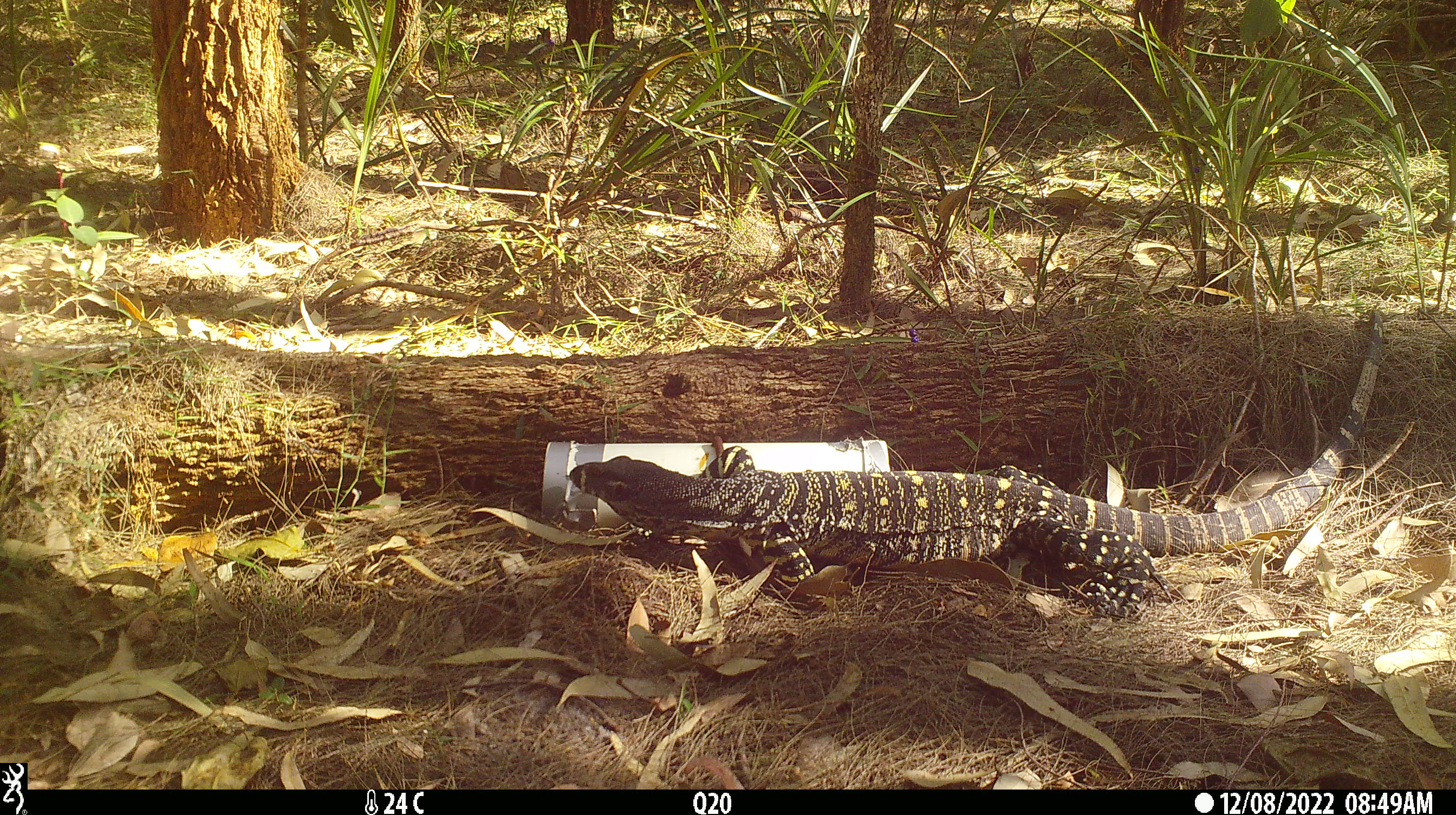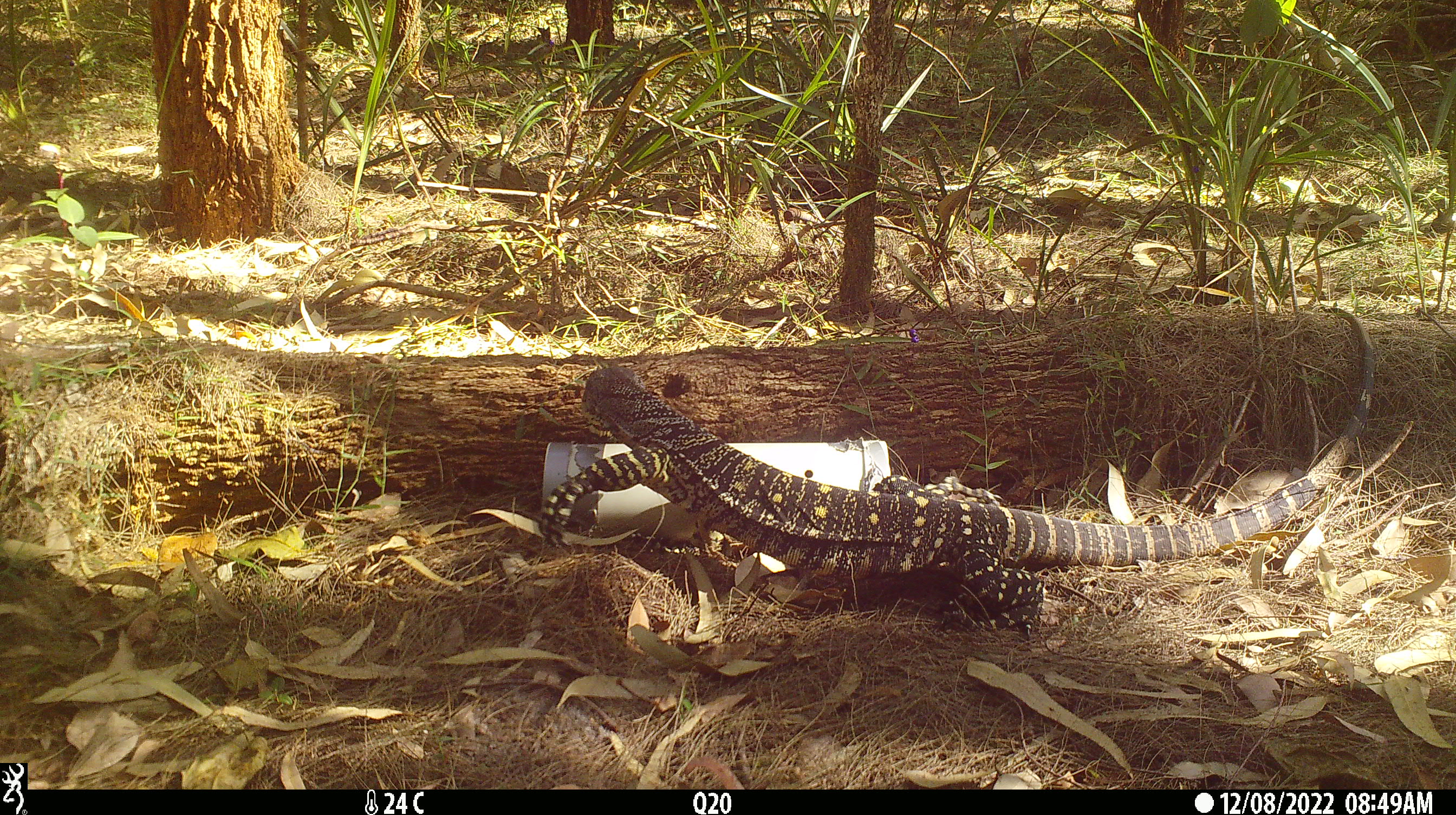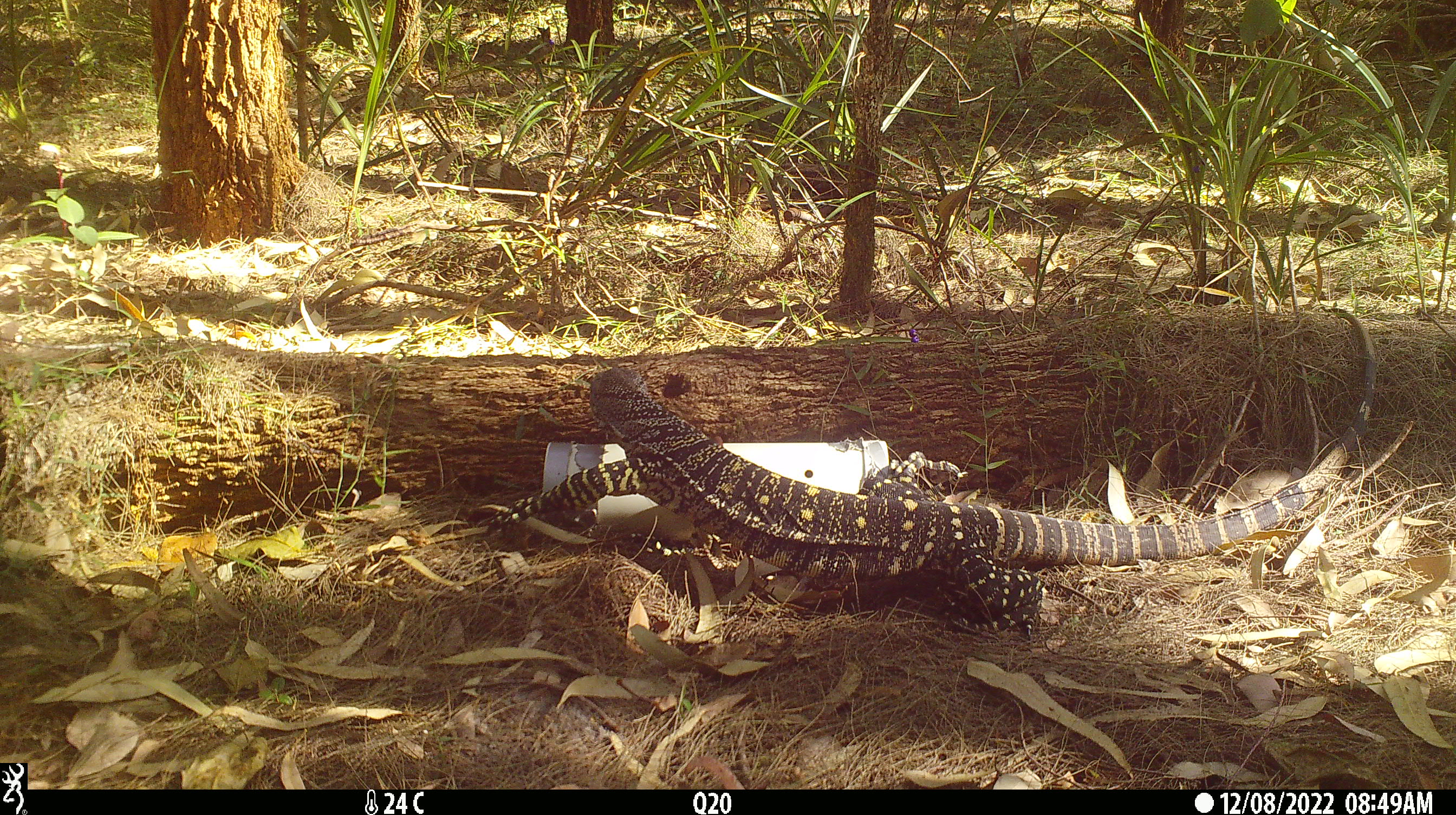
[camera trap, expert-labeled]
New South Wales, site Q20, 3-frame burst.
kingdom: Animalia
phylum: Chordata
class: Reptilia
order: Squamata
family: Varanidae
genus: Varanus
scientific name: Varanus varius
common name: lace monitor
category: goanna